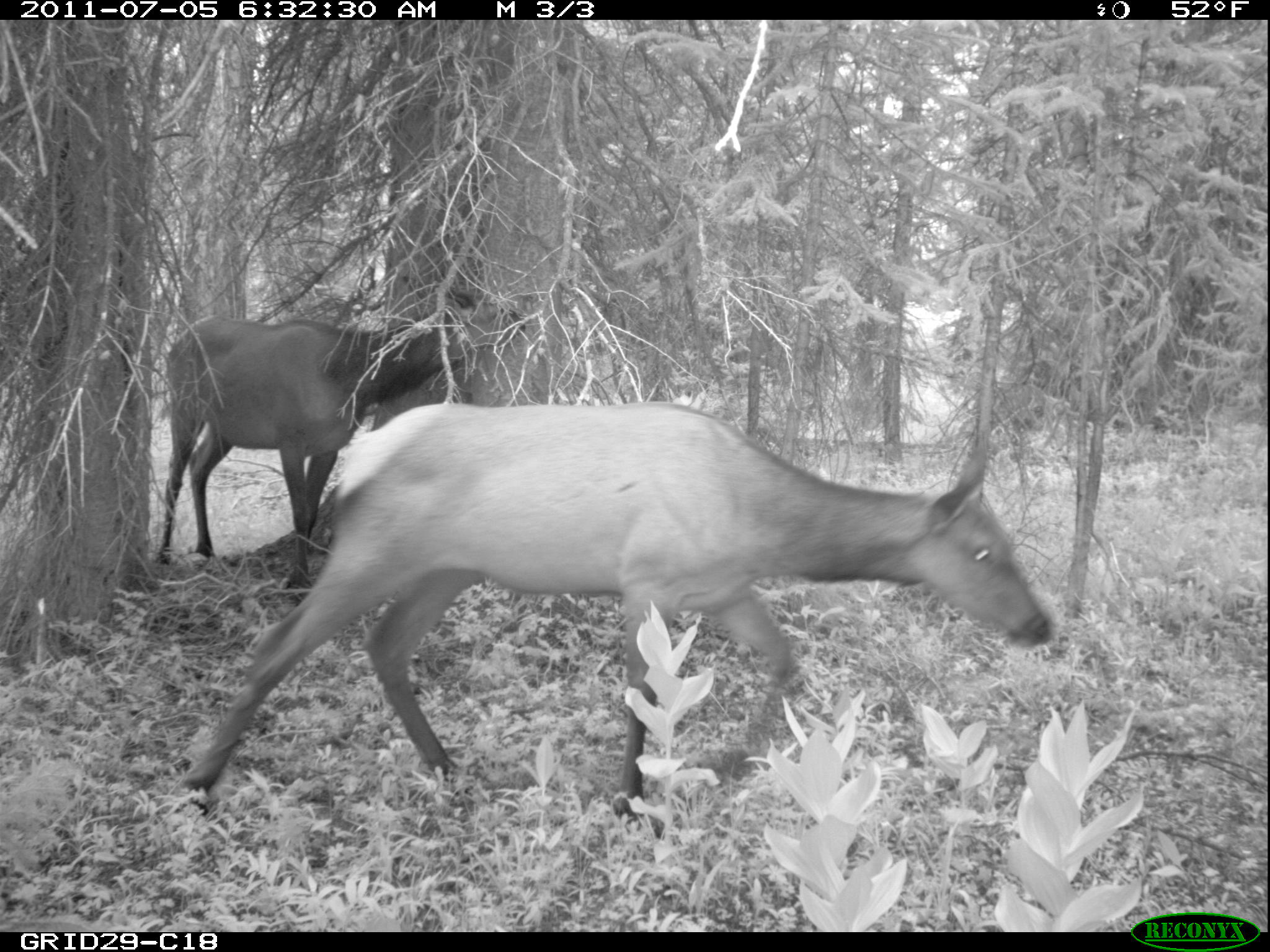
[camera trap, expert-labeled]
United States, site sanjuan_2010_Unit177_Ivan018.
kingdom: Animalia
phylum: Chordata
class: Mammalia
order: Artiodactyla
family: Cervidae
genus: Cervus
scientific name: Cervus elaphus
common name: red deer